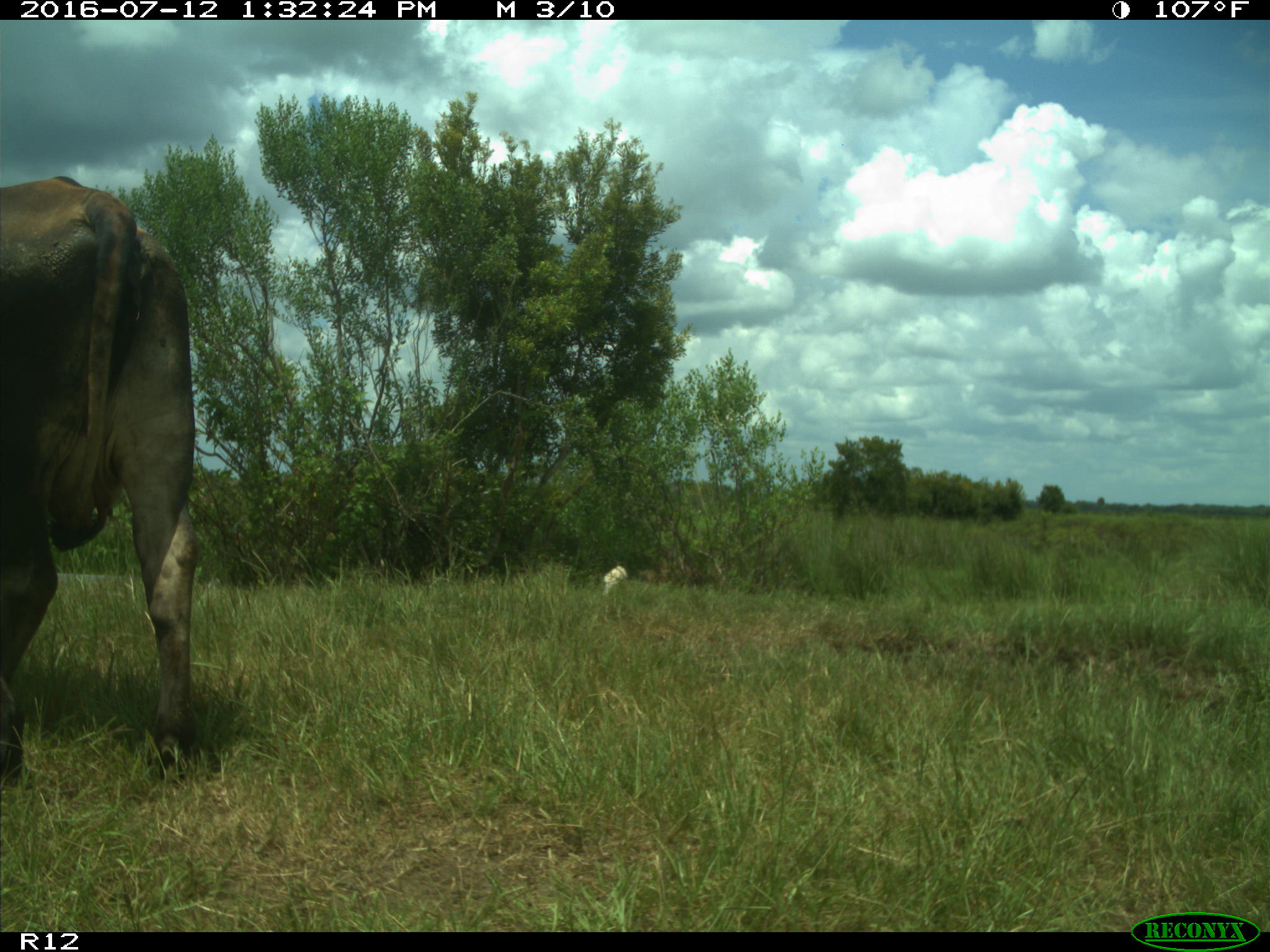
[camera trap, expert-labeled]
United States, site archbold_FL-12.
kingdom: Animalia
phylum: Chordata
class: Mammalia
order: Artiodactyla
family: Bovidae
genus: Bos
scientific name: Bos taurus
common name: domestic cow